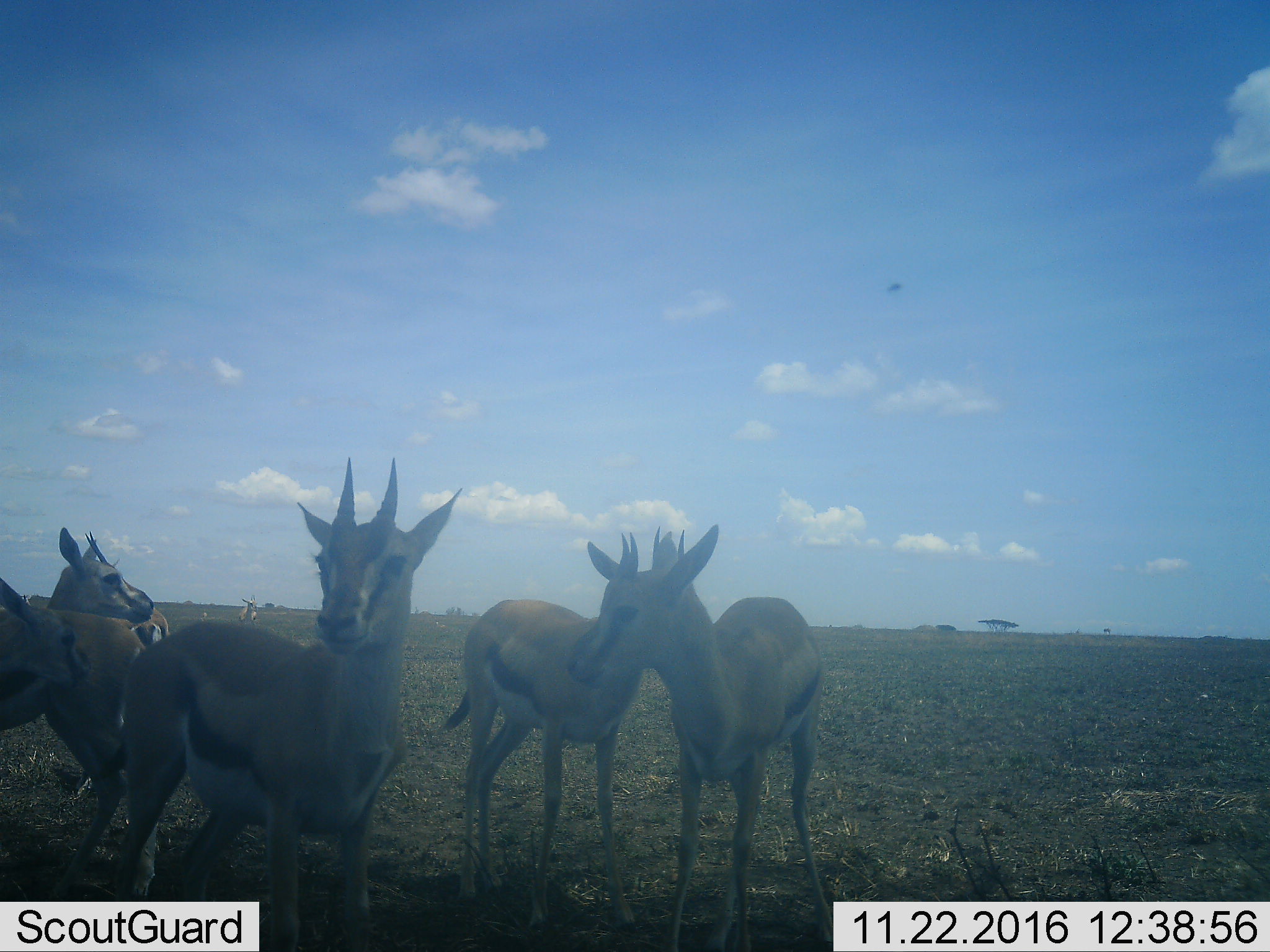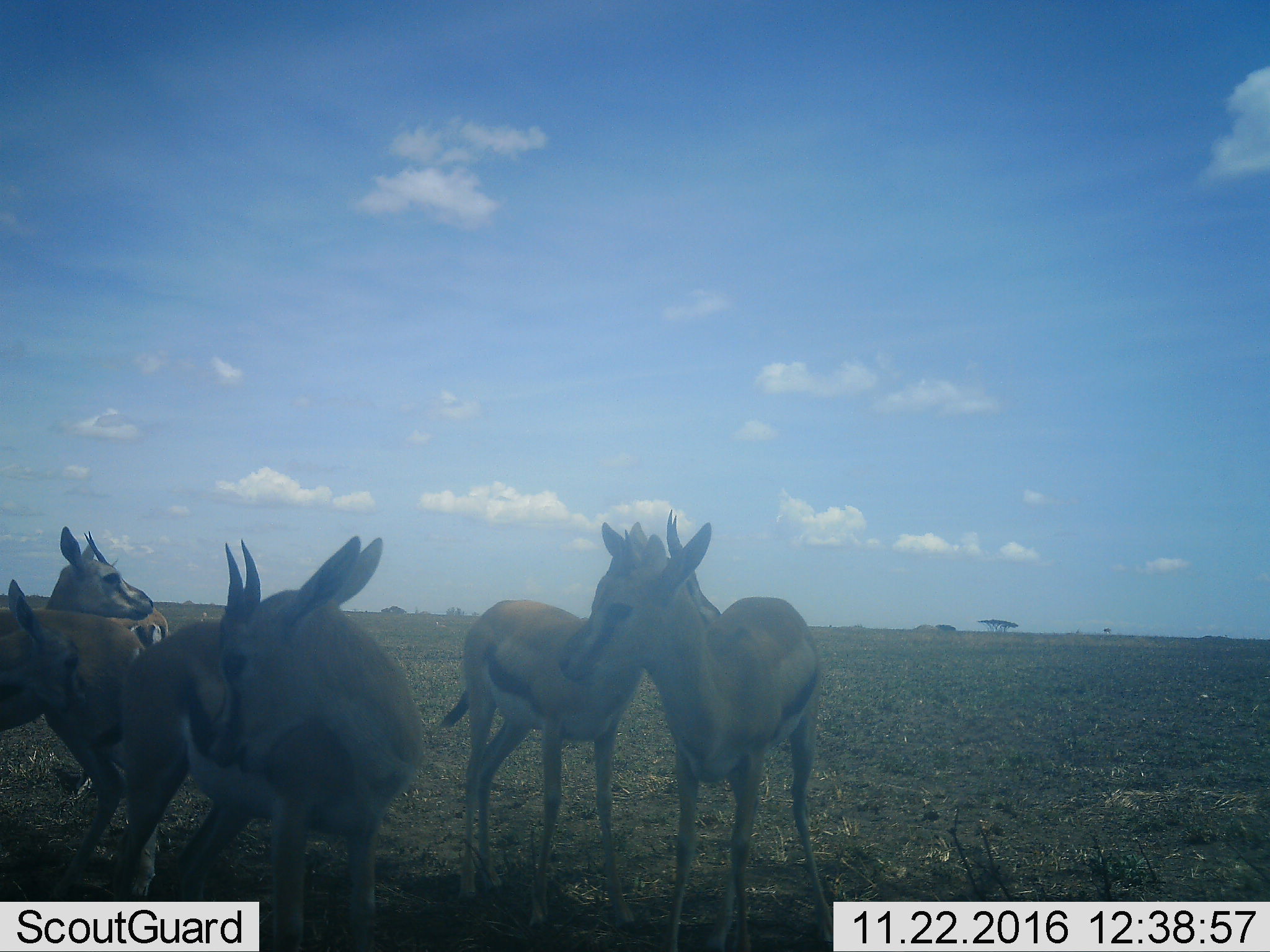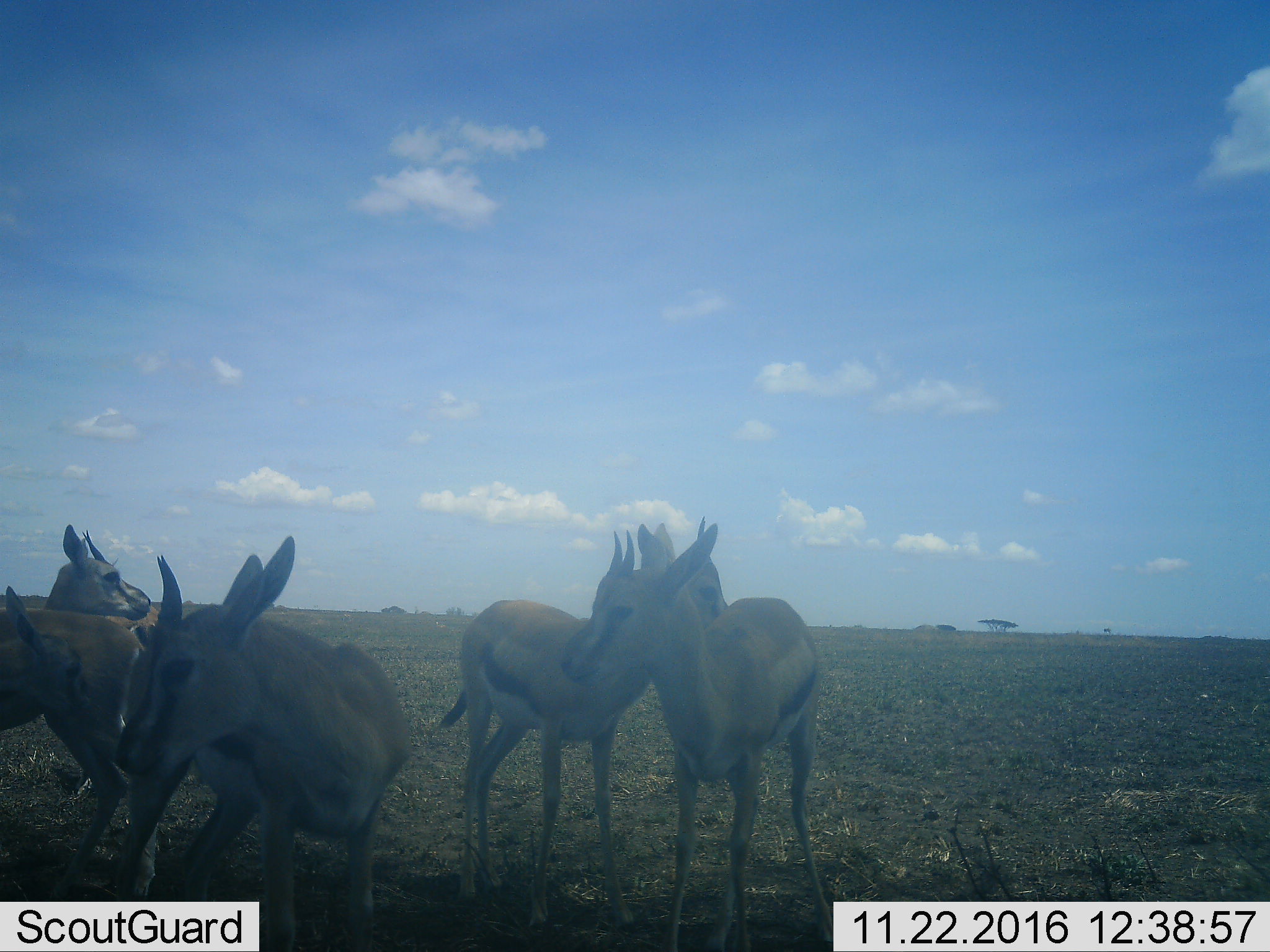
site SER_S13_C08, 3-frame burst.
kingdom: Animalia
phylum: Chordata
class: Mammalia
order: Artiodactyla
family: Bovidae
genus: Eudorcas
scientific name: Eudorcas thomsonii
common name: thomson's gazelle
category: gazellethomsons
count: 5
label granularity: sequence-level